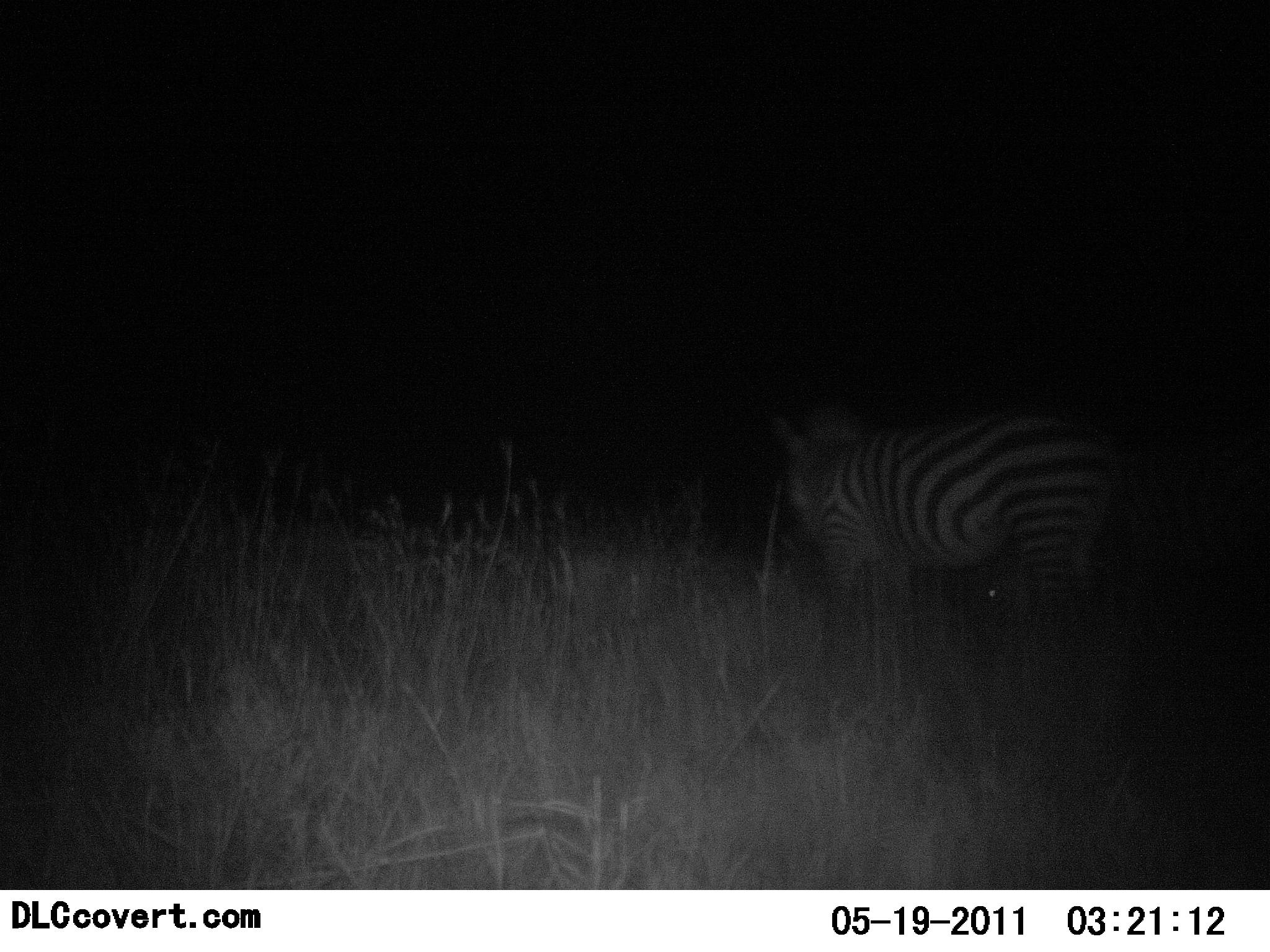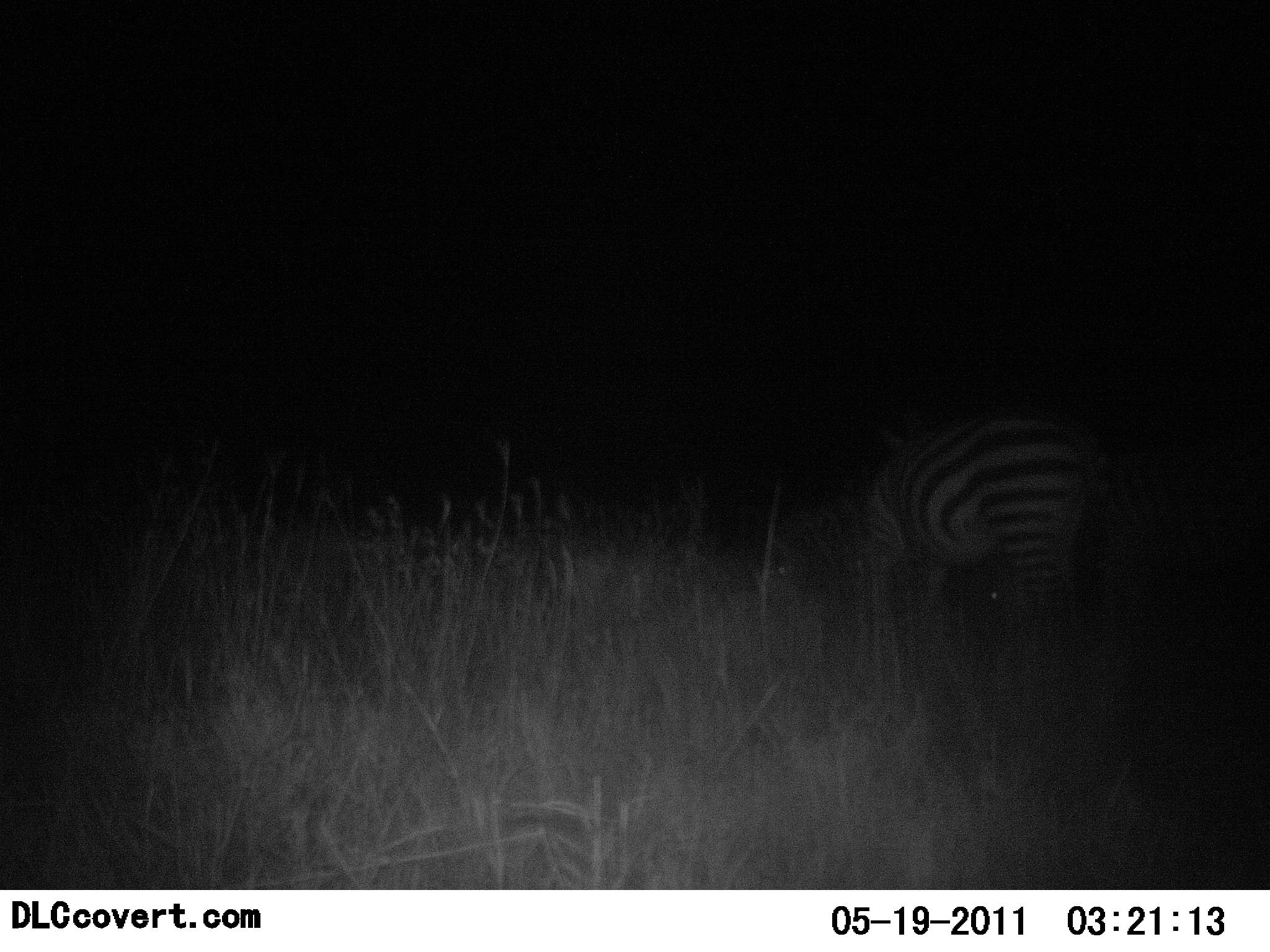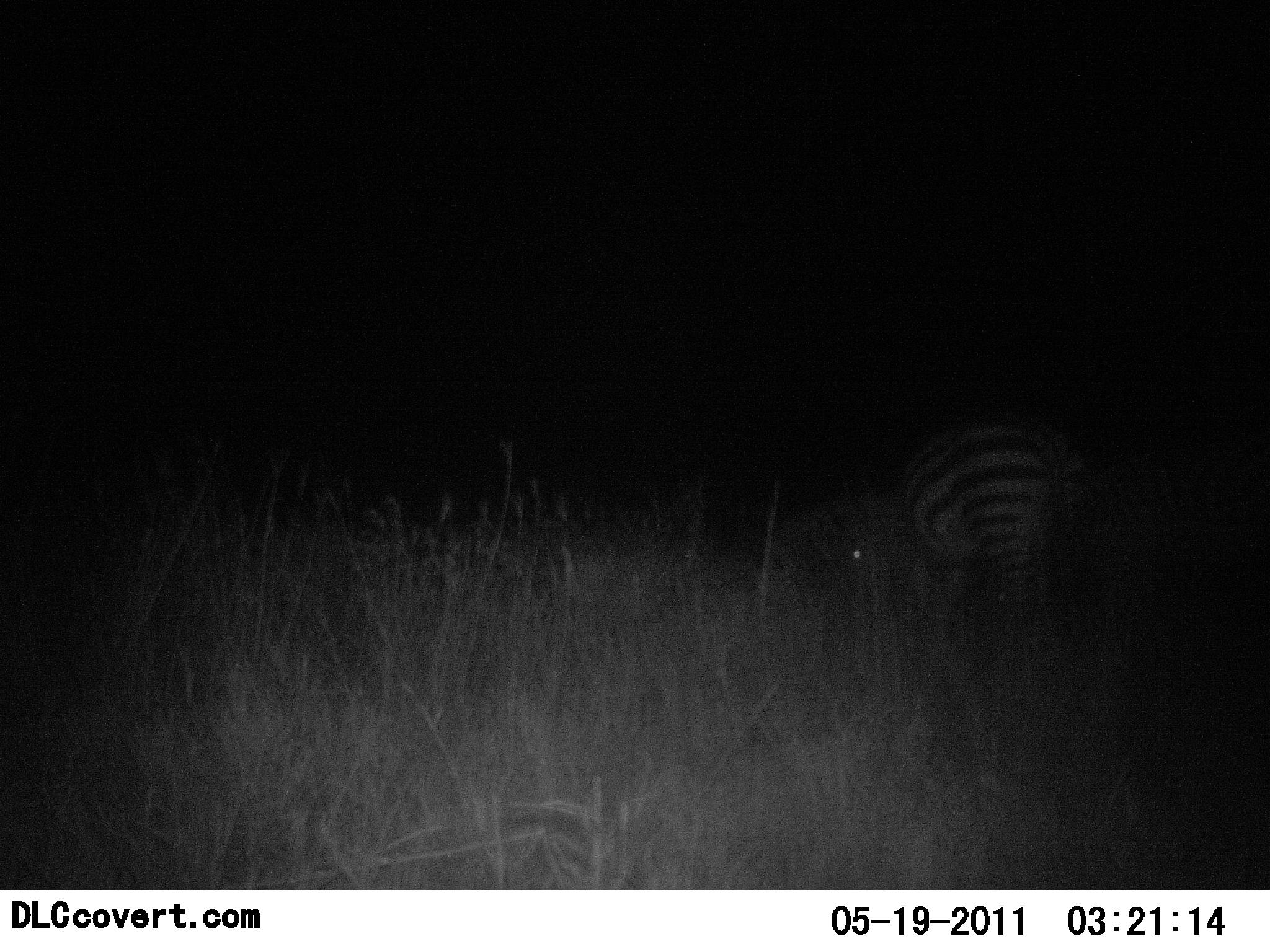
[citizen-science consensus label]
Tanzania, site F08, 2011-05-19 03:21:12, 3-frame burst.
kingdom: Animalia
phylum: Chordata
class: Mammalia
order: Perissodactyla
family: Equidae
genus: Equus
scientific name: Equus quagga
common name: plains zebra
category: zebra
Zebra (plains zebra) (Equus quagga), count 1. Behavior (volunteer vote fractions): standing 30%, resting 0%, moving 20%, interacting 0%. Young present (vote fraction): 0%. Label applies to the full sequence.